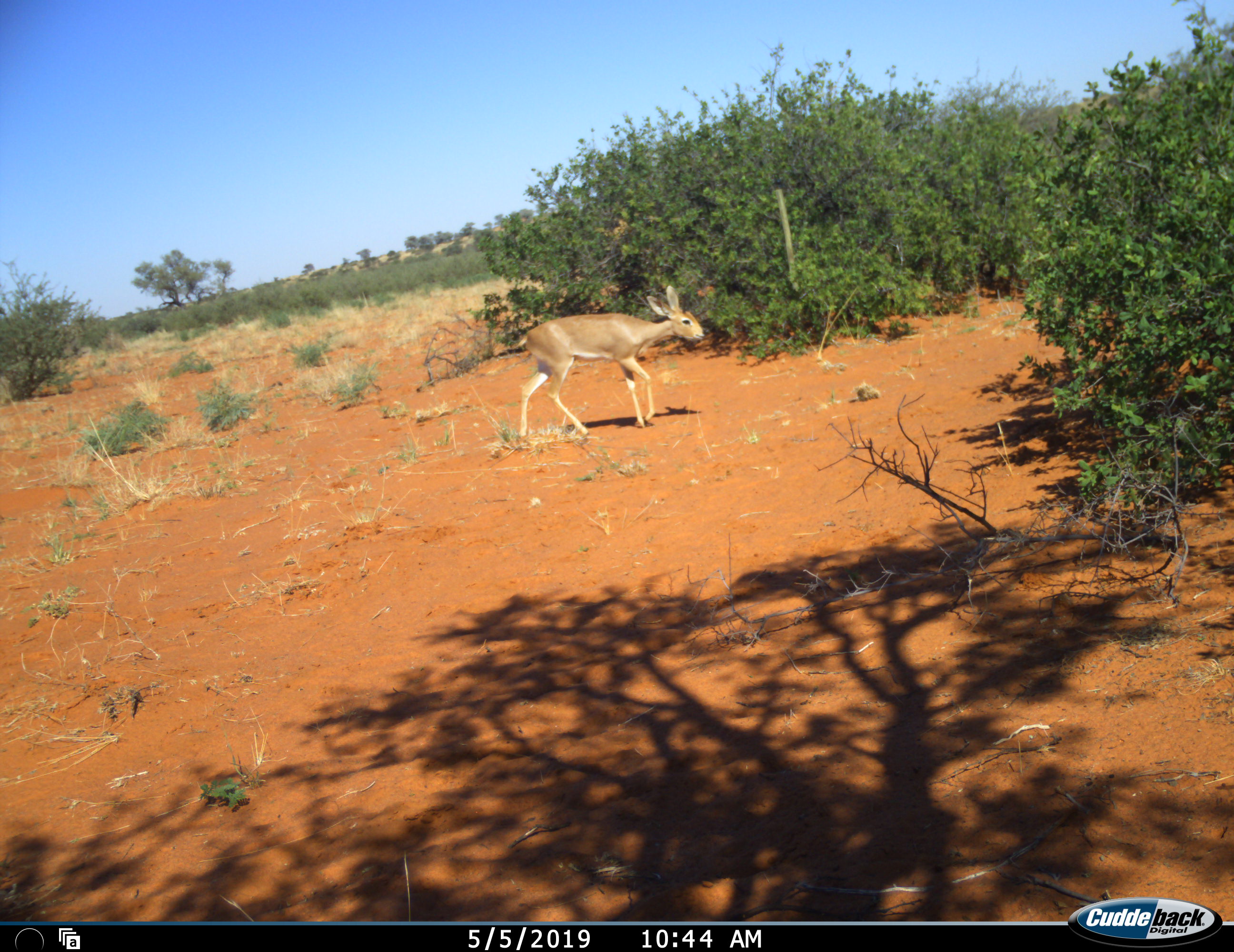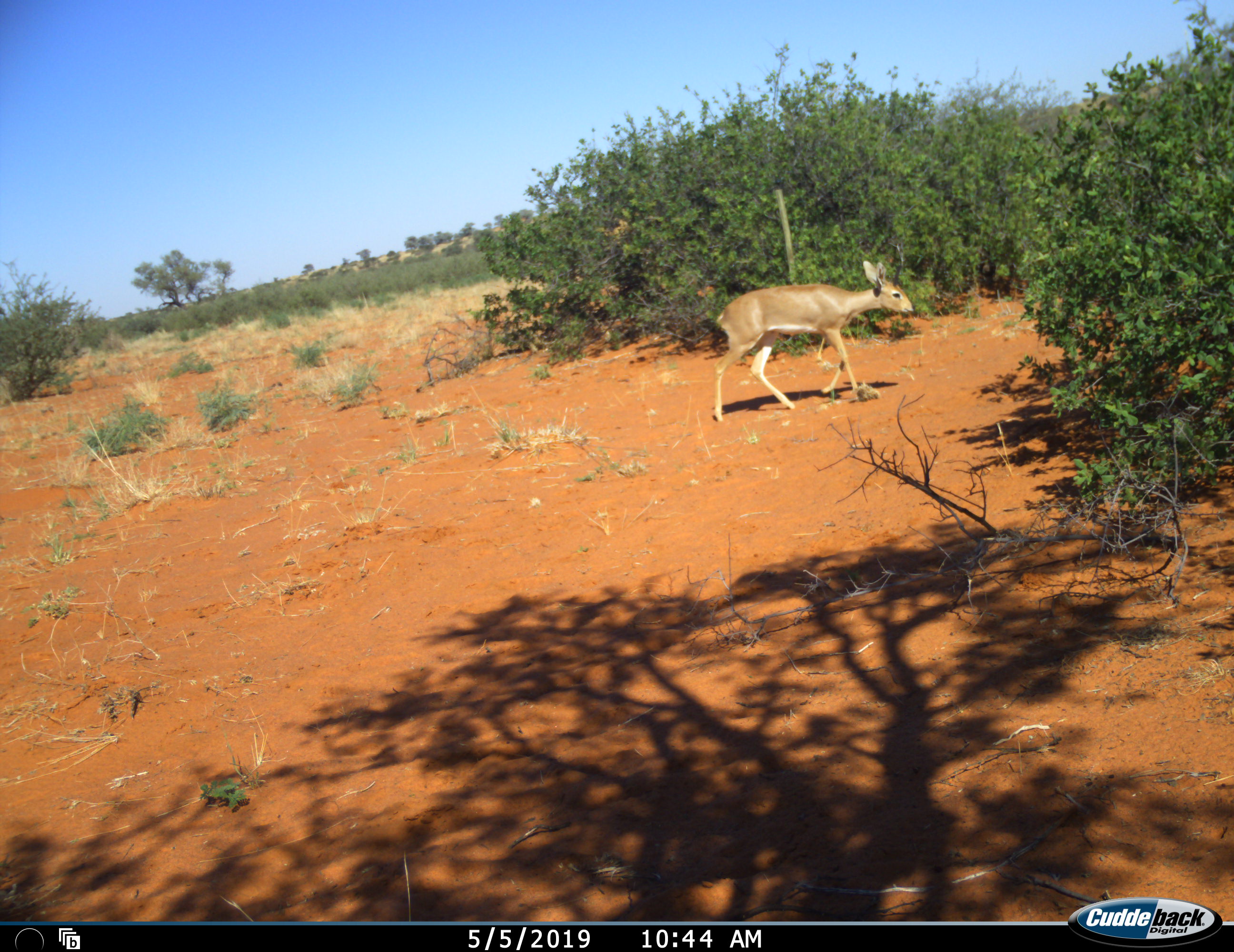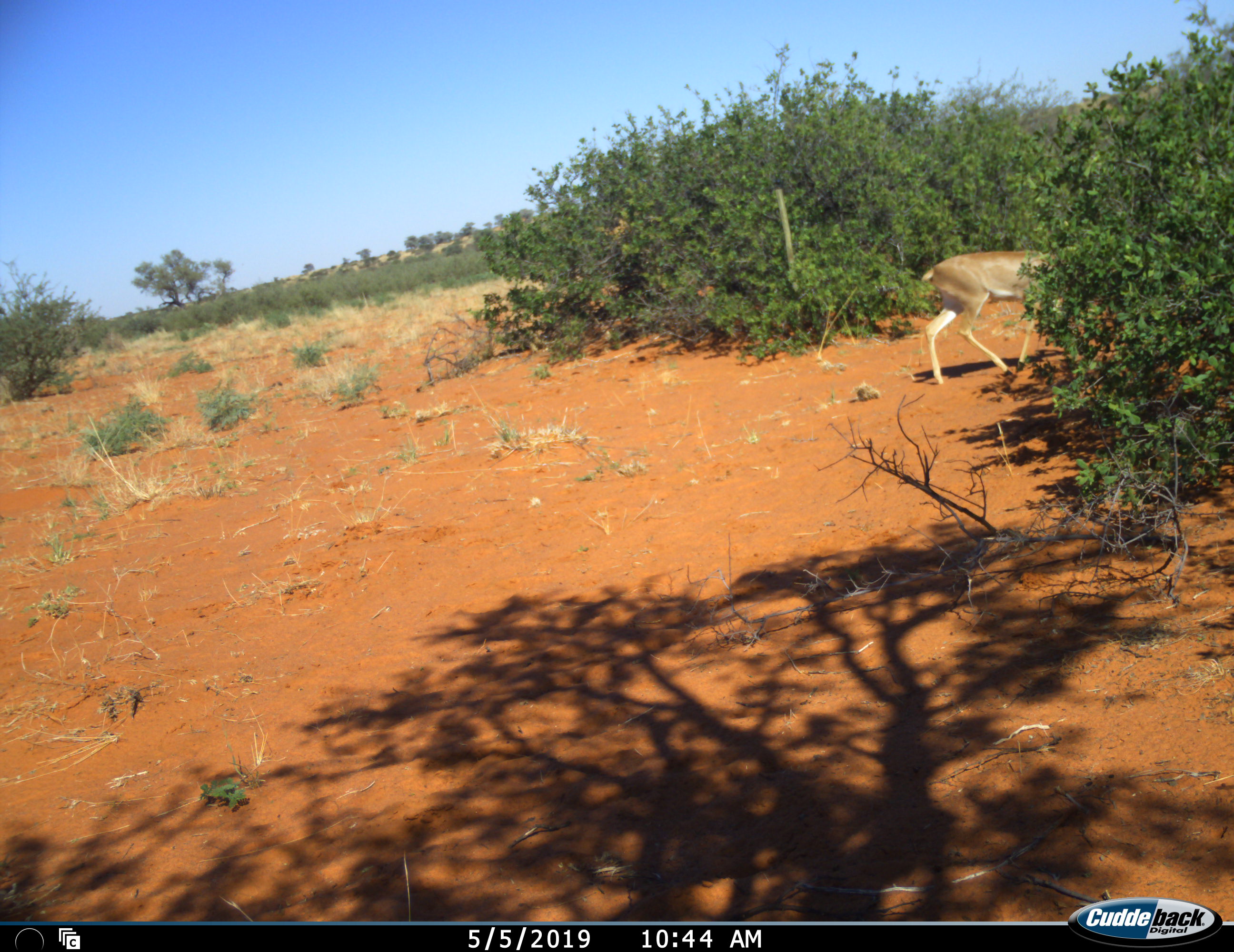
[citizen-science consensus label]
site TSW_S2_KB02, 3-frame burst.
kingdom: Animalia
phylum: Chordata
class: Mammalia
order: Artiodactyla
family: Bovidae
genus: Raphicerus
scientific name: Raphicerus campestris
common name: steenbok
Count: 1.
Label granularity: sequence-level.